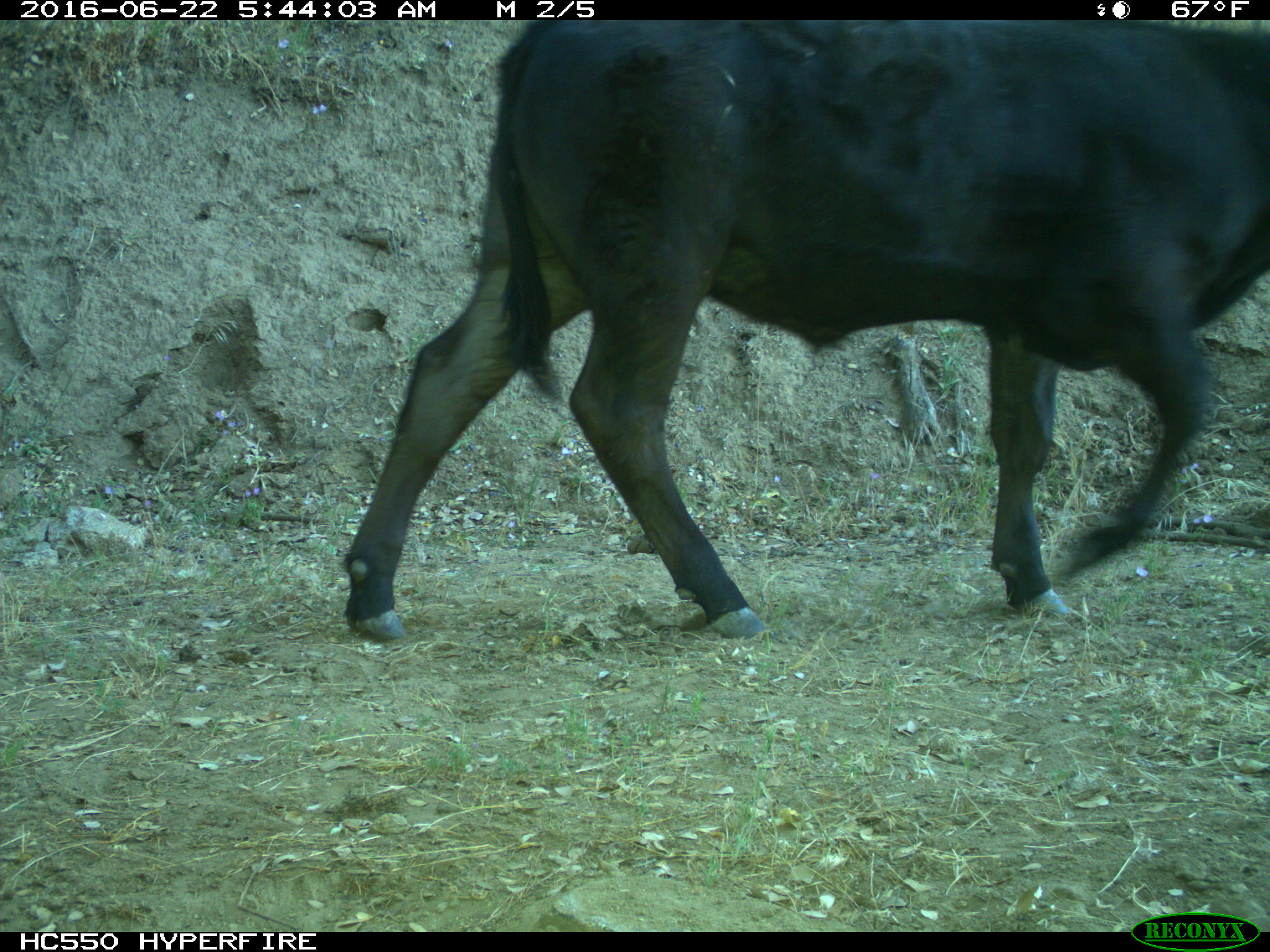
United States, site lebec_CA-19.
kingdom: Animalia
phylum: Chordata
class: Mammalia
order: Artiodactyla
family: Bovidae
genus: Bos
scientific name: Bos taurus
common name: domestic cow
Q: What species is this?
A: Bos taurus (domestic cow).